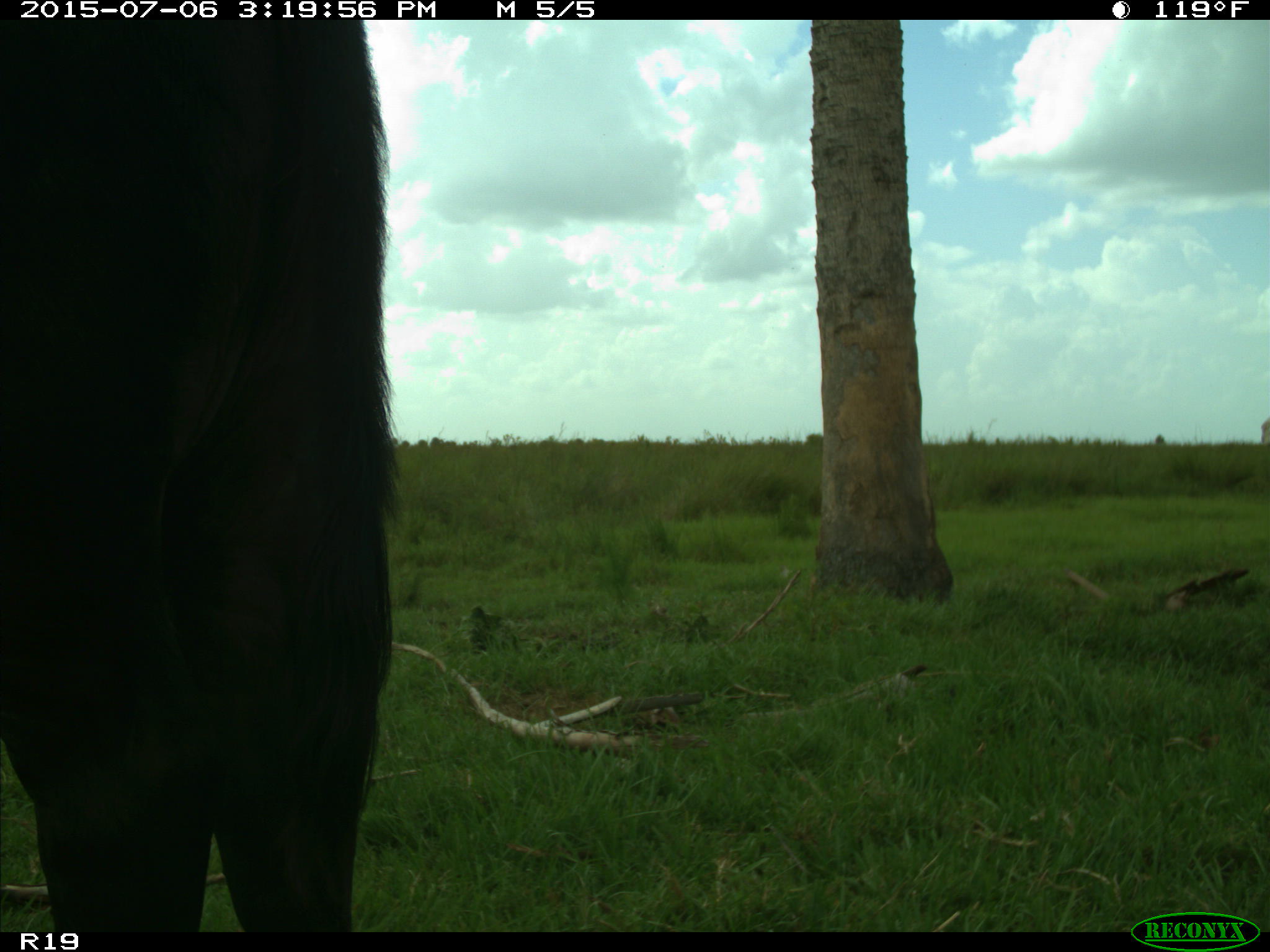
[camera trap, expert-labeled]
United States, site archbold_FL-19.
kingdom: Animalia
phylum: Chordata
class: Mammalia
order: Artiodactyla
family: Bovidae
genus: Bos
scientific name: Bos taurus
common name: domestic cow